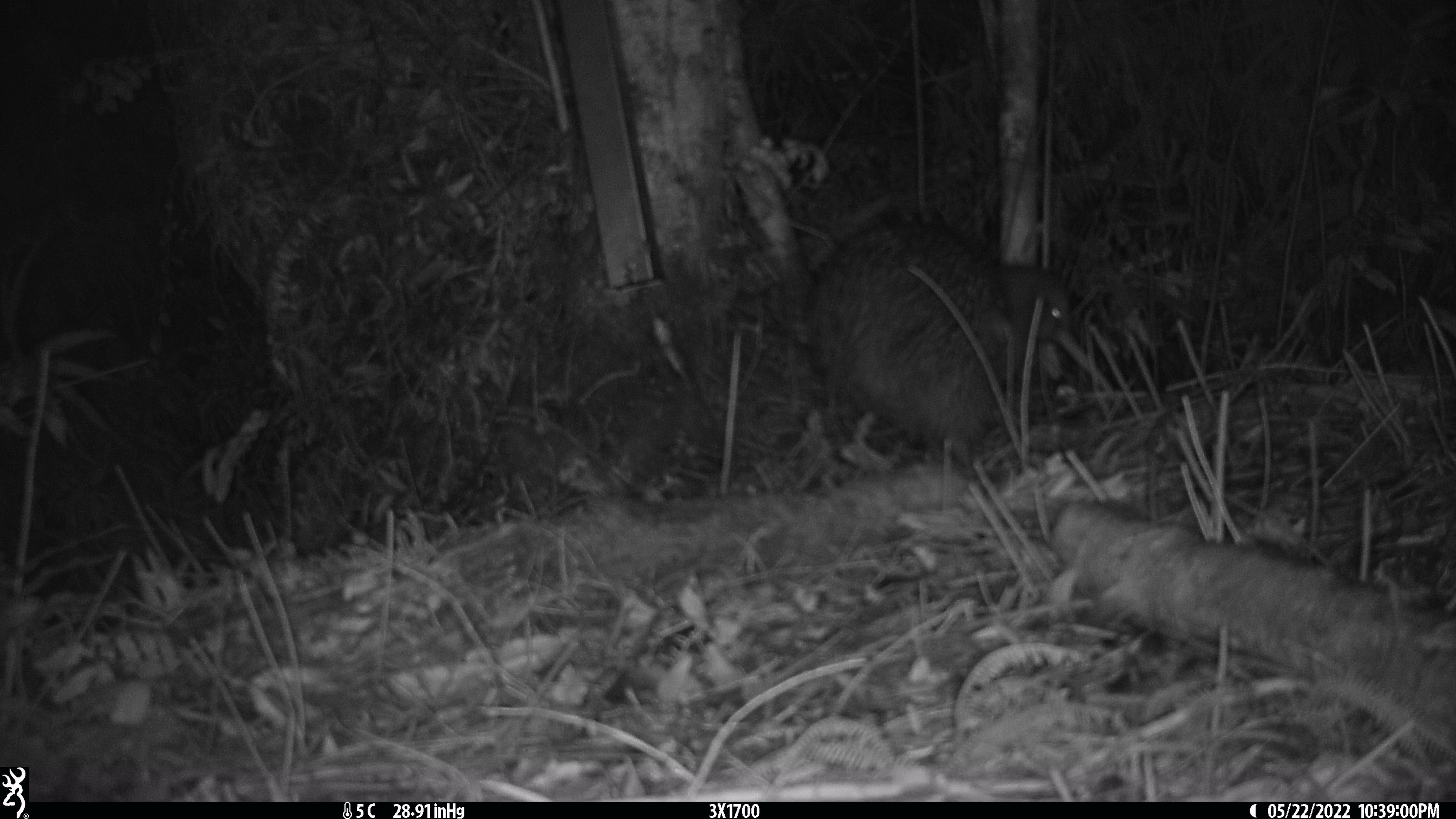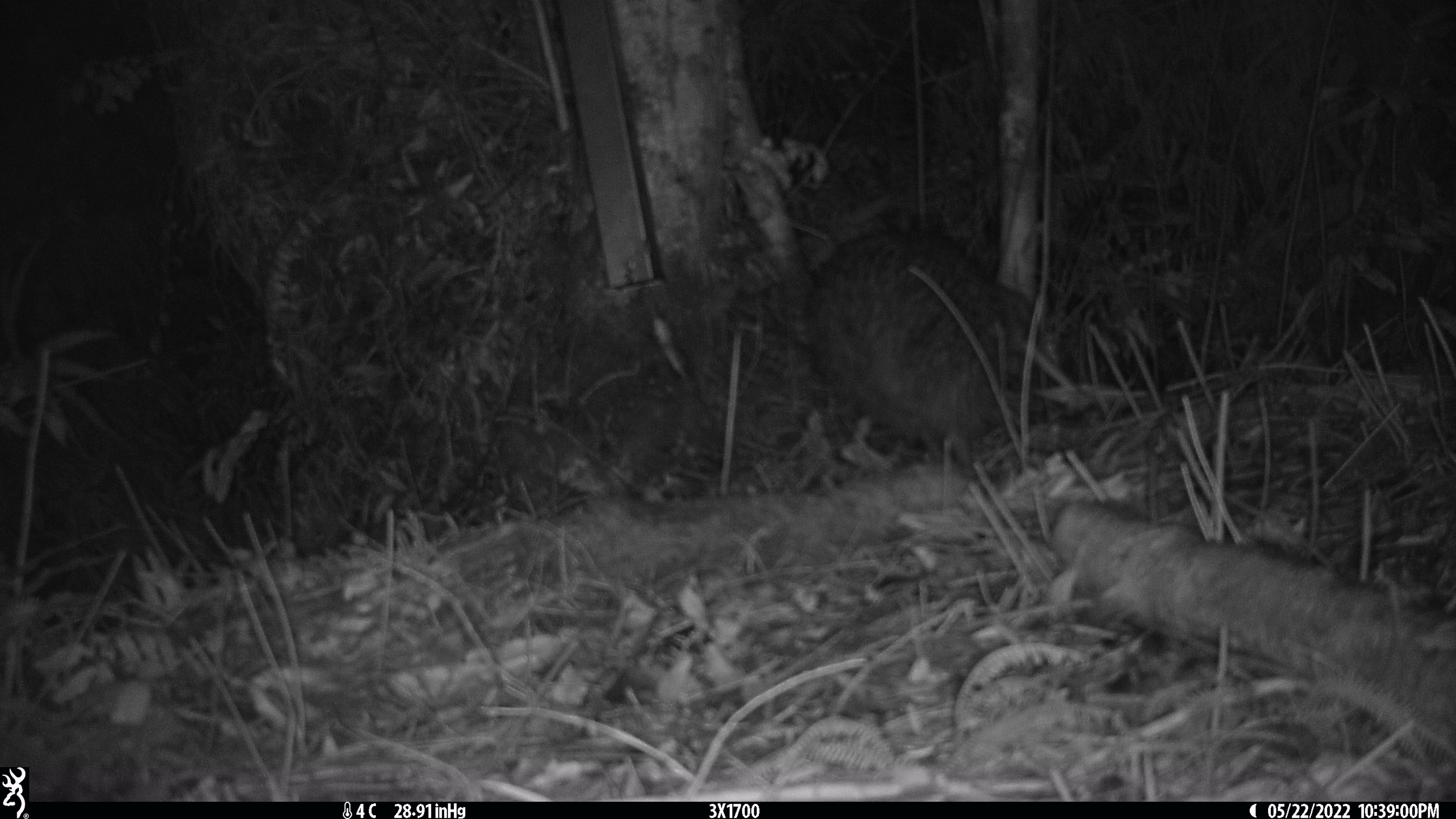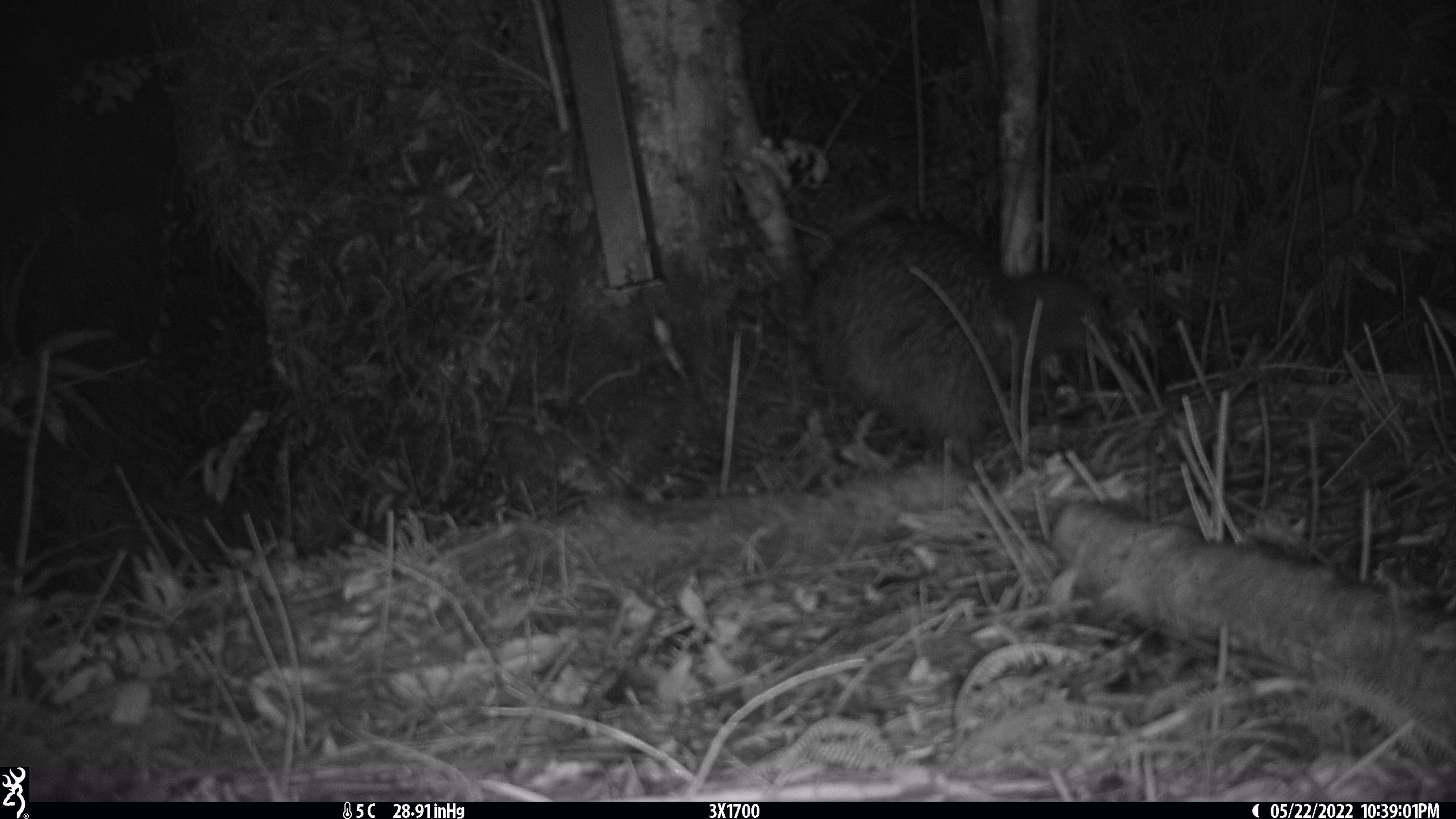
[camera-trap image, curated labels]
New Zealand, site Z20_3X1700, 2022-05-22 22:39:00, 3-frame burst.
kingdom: Animalia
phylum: Chordata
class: Aves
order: Apterygiformes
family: Apterygidae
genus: Apteryx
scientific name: Apteryx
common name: kiwi